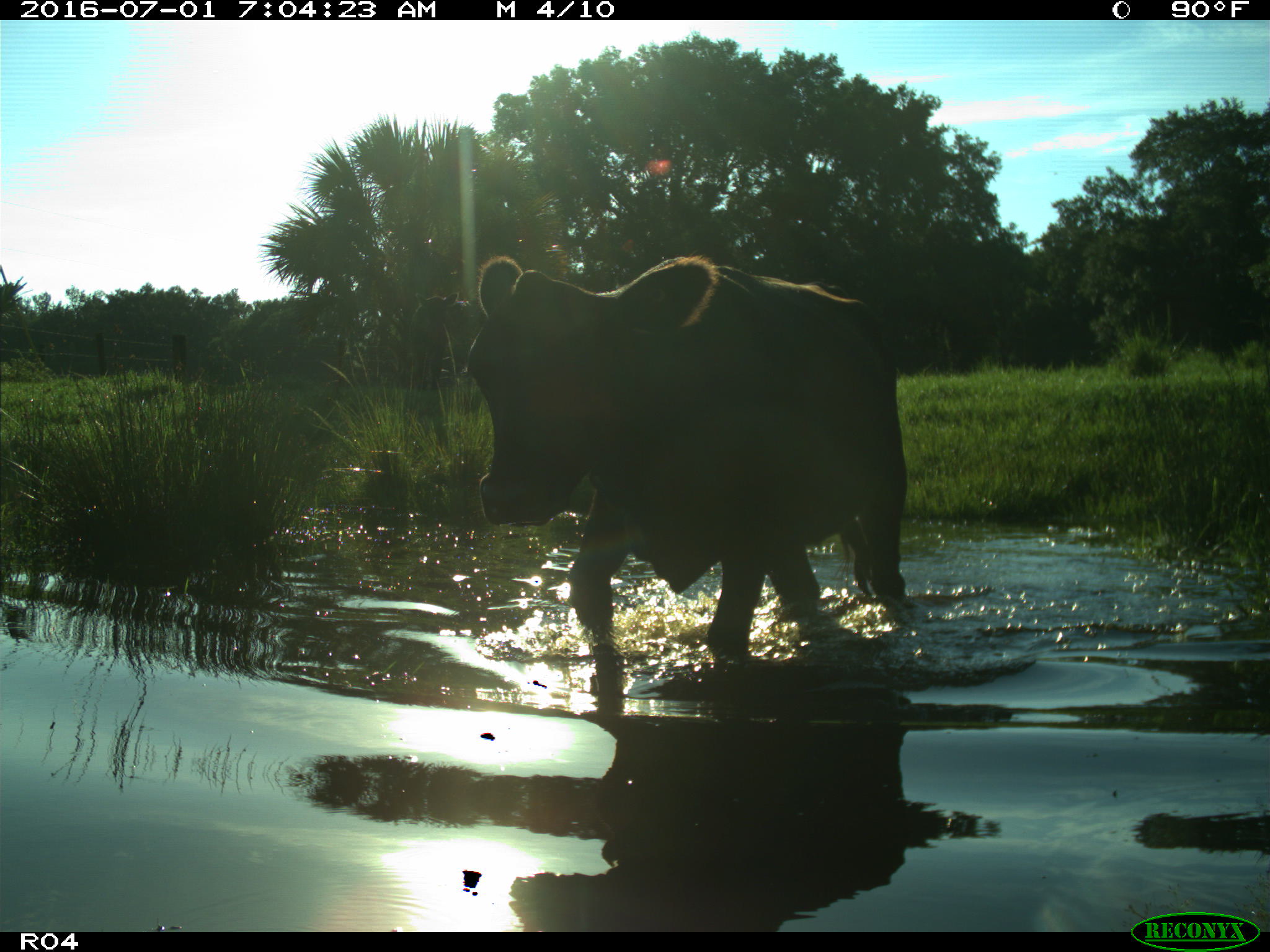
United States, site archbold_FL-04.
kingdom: Animalia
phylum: Chordata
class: Mammalia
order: Artiodactyla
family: Bovidae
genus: Bos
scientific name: Bos taurus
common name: domestic cow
Bos taurus (domestic cow).